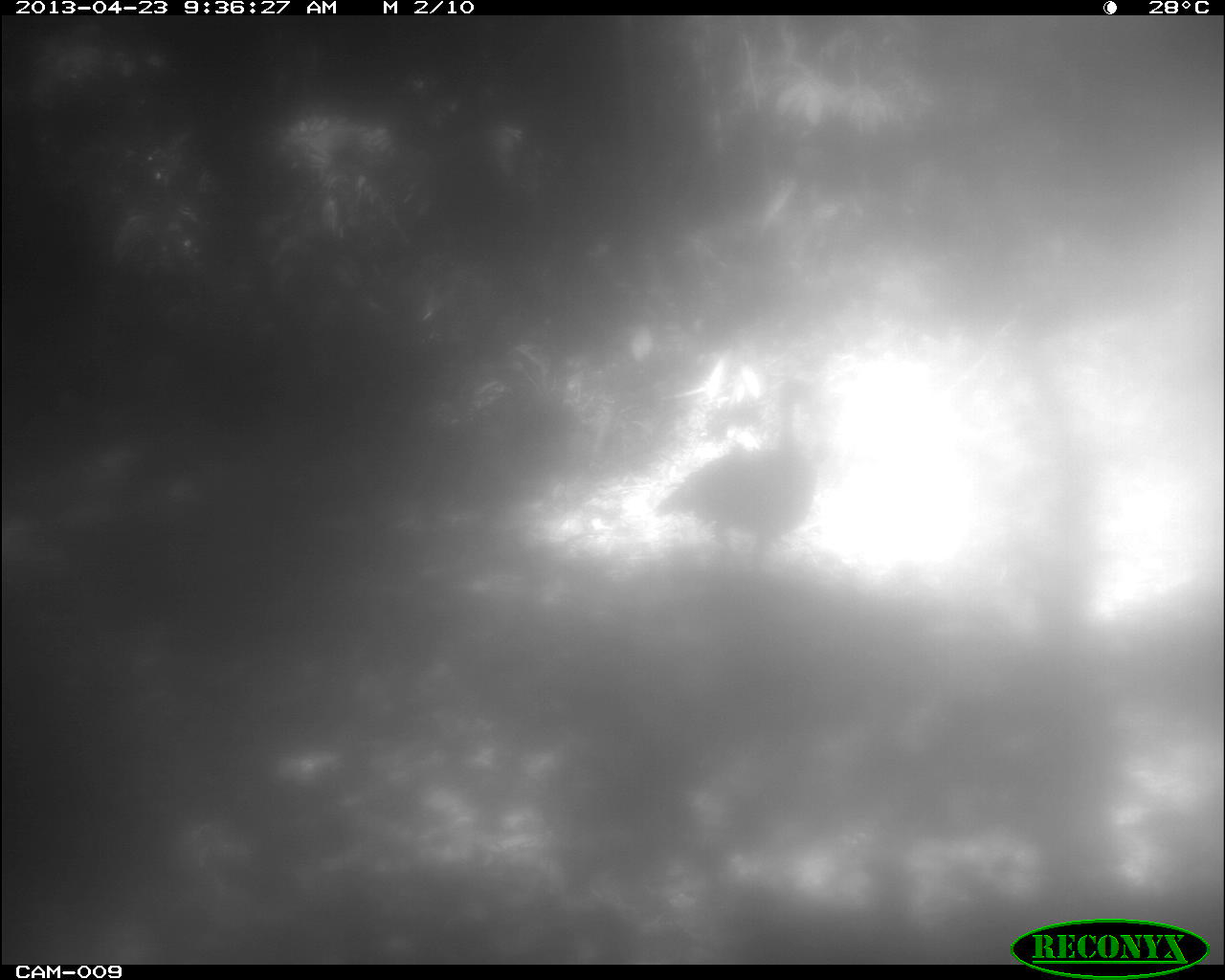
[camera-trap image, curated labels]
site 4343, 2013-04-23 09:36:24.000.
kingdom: Animalia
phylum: Chordata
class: Aves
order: Galliformes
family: Phasianidae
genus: Meleagris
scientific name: Meleagris ocellata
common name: ocellated turkey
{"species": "Meleagris ocellata (ocellated turkey)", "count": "1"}